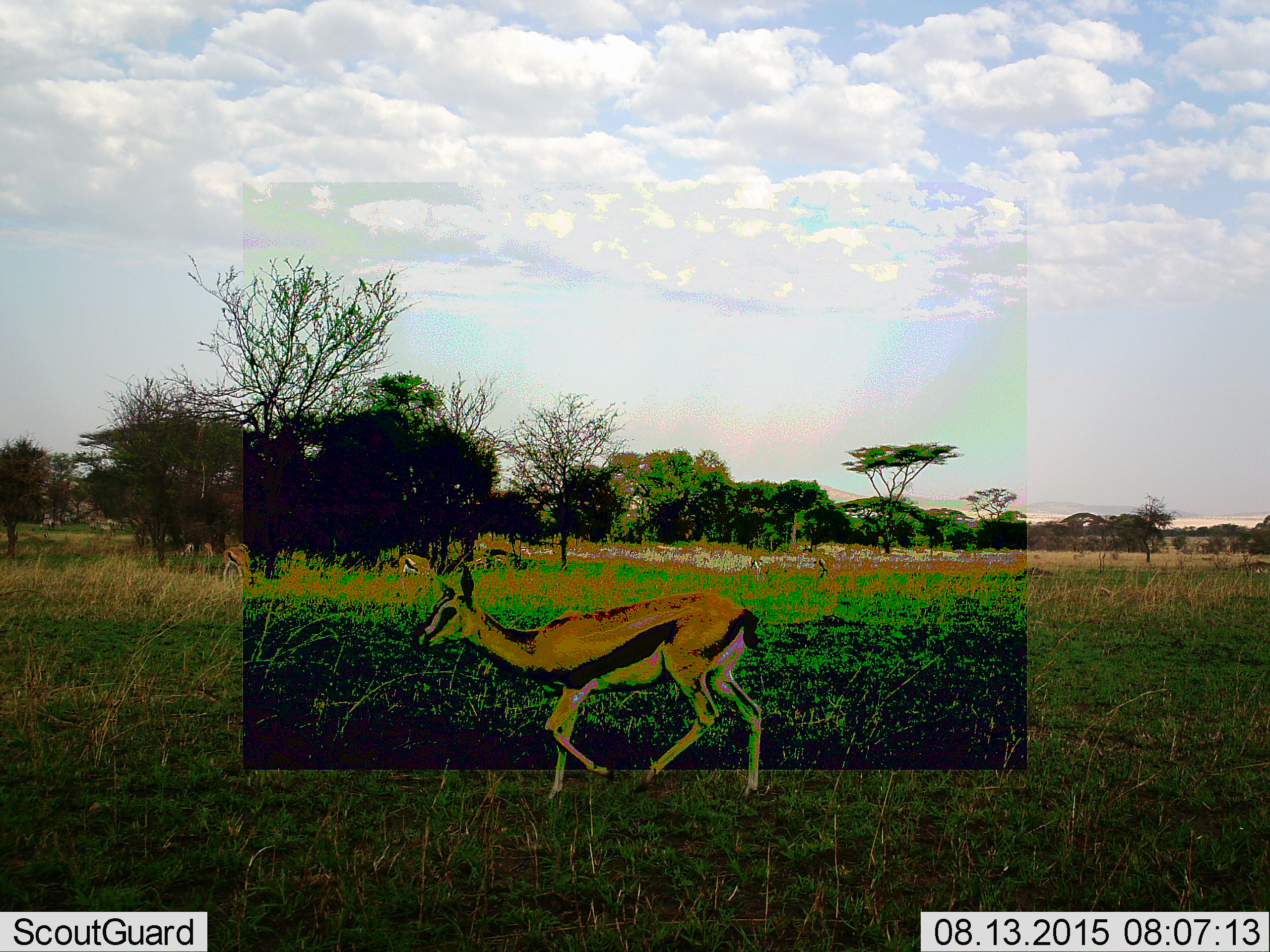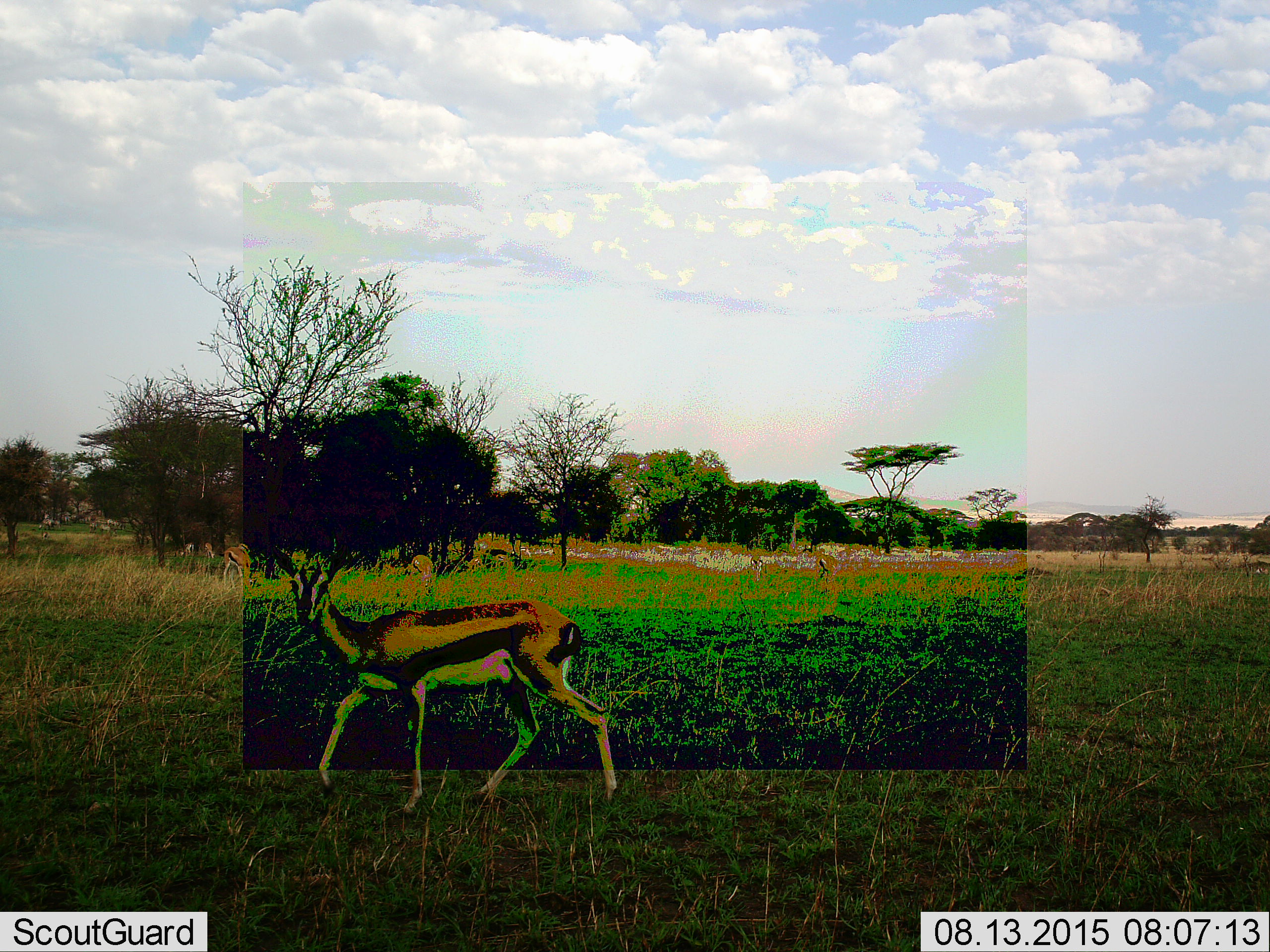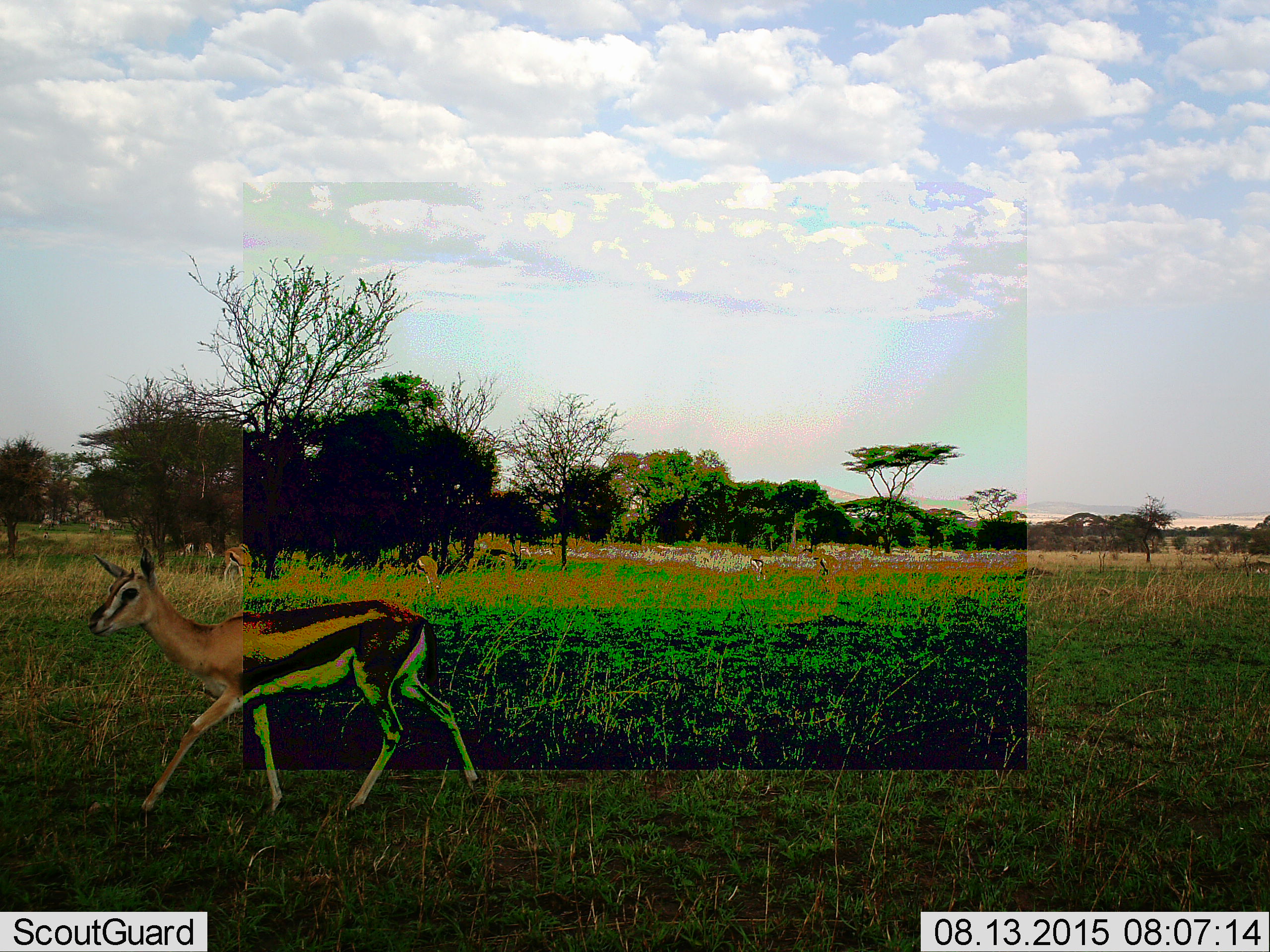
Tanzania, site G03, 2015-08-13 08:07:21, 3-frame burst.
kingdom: Animalia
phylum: Chordata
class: Mammalia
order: Artiodactyla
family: Bovidae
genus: Eudorcas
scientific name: Eudorcas thomsonii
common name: thomson's gazelle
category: gazellethomsons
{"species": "gazellethomsons (thomson's gazelle) (Eudorcas thomsonii)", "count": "6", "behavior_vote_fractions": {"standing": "42%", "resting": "0%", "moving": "89%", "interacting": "0%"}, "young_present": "11%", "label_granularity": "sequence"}